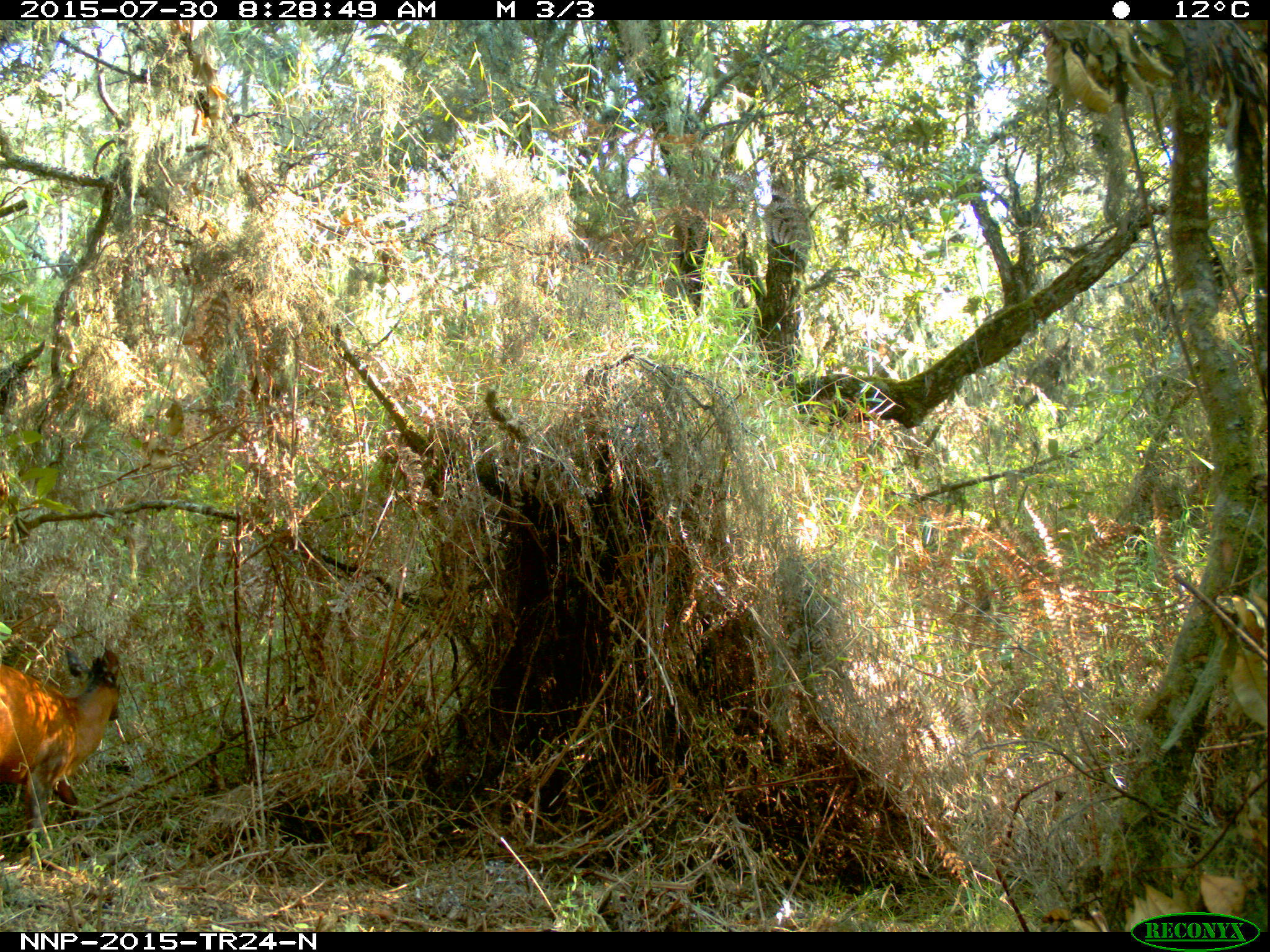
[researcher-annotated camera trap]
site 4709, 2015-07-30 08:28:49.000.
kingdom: Animalia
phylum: Chordata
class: Mammalia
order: Artiodactyla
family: Bovidae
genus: Cephalophus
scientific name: Cephalophus nigrifrons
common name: black-fronted duiker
Cephalophus nigrifrons (black-fronted duiker), count 1.